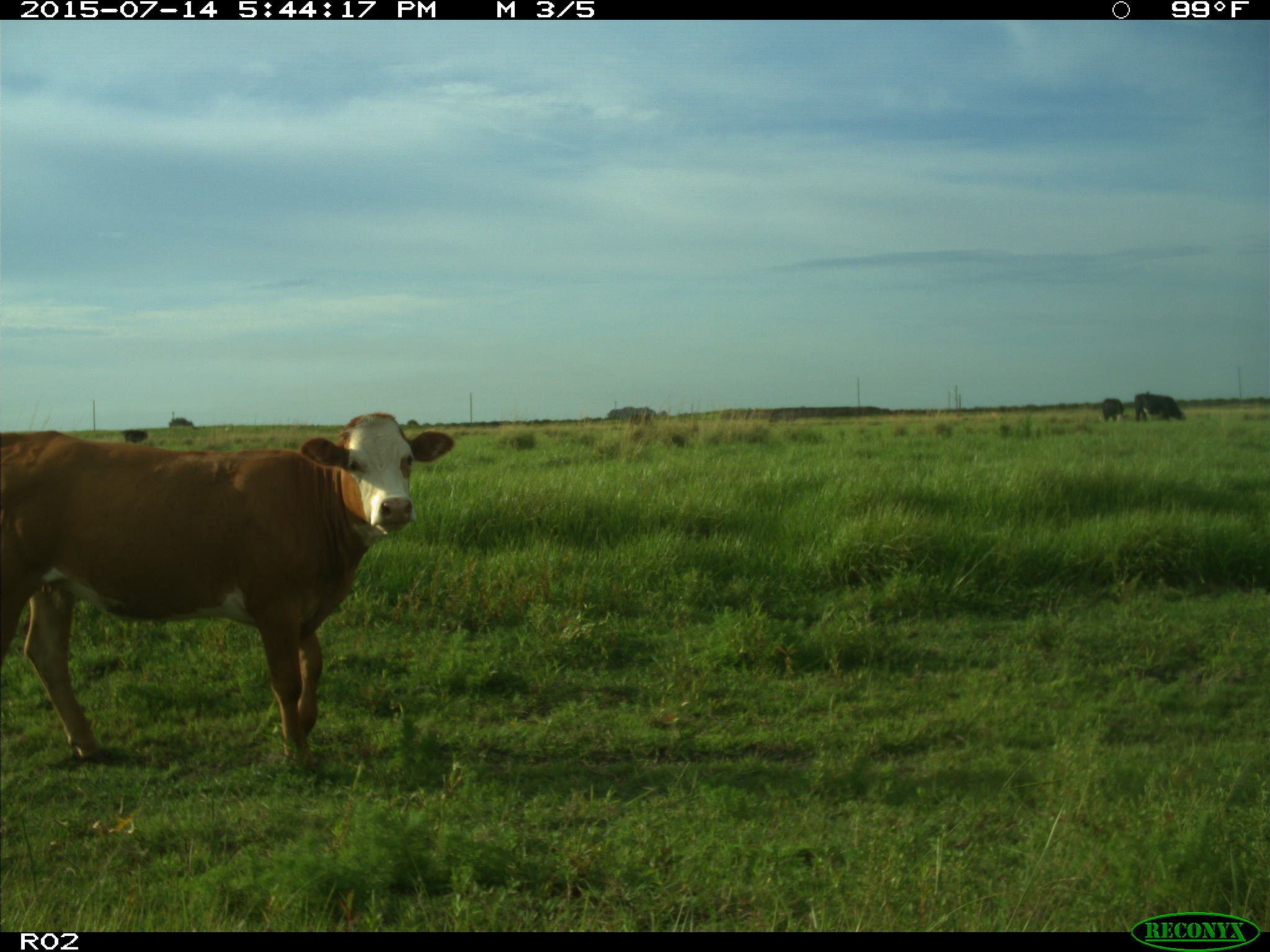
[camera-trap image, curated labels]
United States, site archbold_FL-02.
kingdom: Animalia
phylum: Chordata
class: Mammalia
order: Artiodactyla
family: Bovidae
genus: Bos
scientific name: Bos taurus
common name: domestic cow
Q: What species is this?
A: Bos taurus (domestic cow).